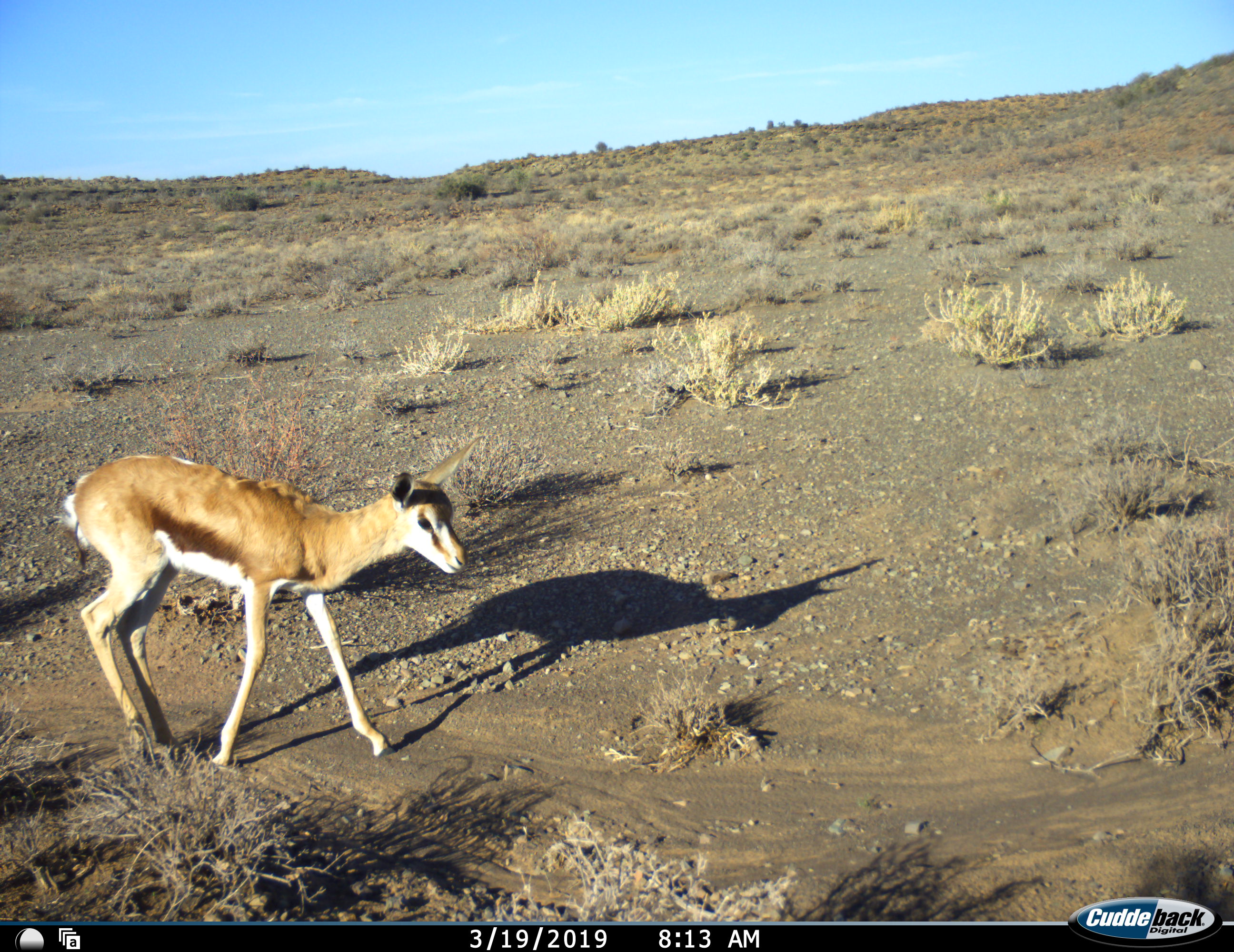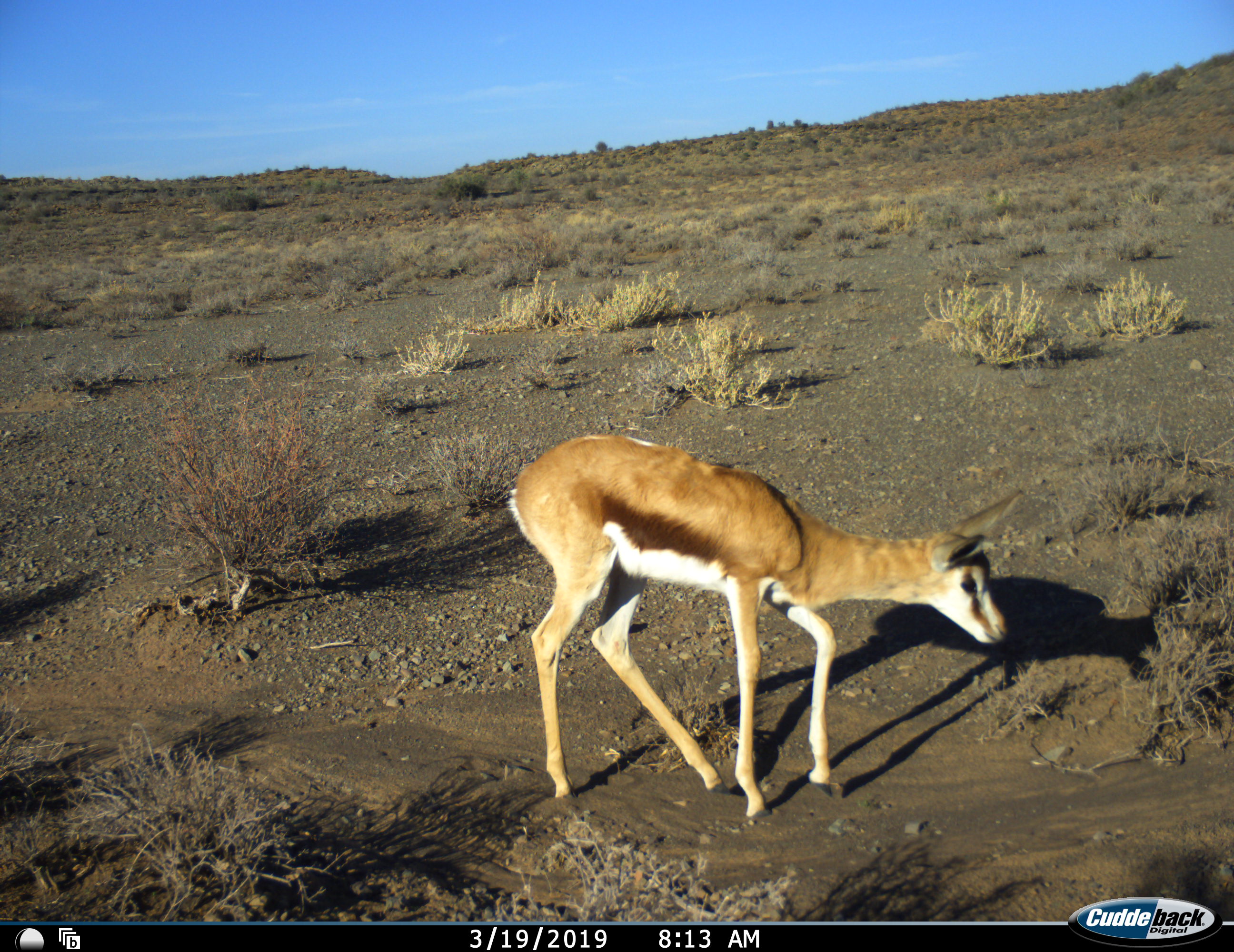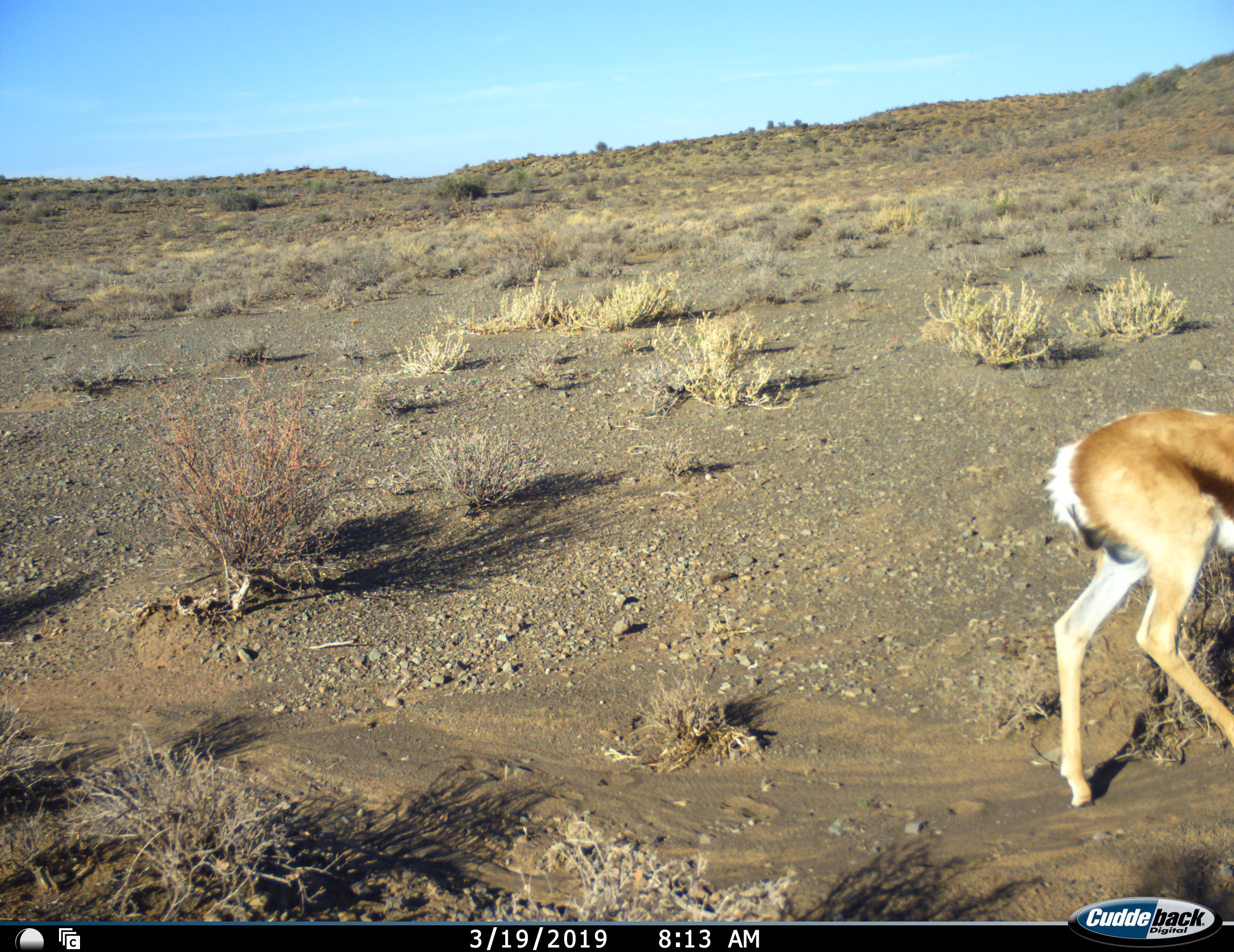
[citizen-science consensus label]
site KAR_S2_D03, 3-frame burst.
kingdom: Animalia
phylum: Chordata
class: Mammalia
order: Artiodactyla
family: Bovidae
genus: Antidorcas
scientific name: Antidorcas marsupialis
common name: springbok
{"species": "springbok (Antidorcas marsupialis)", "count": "1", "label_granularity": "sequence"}